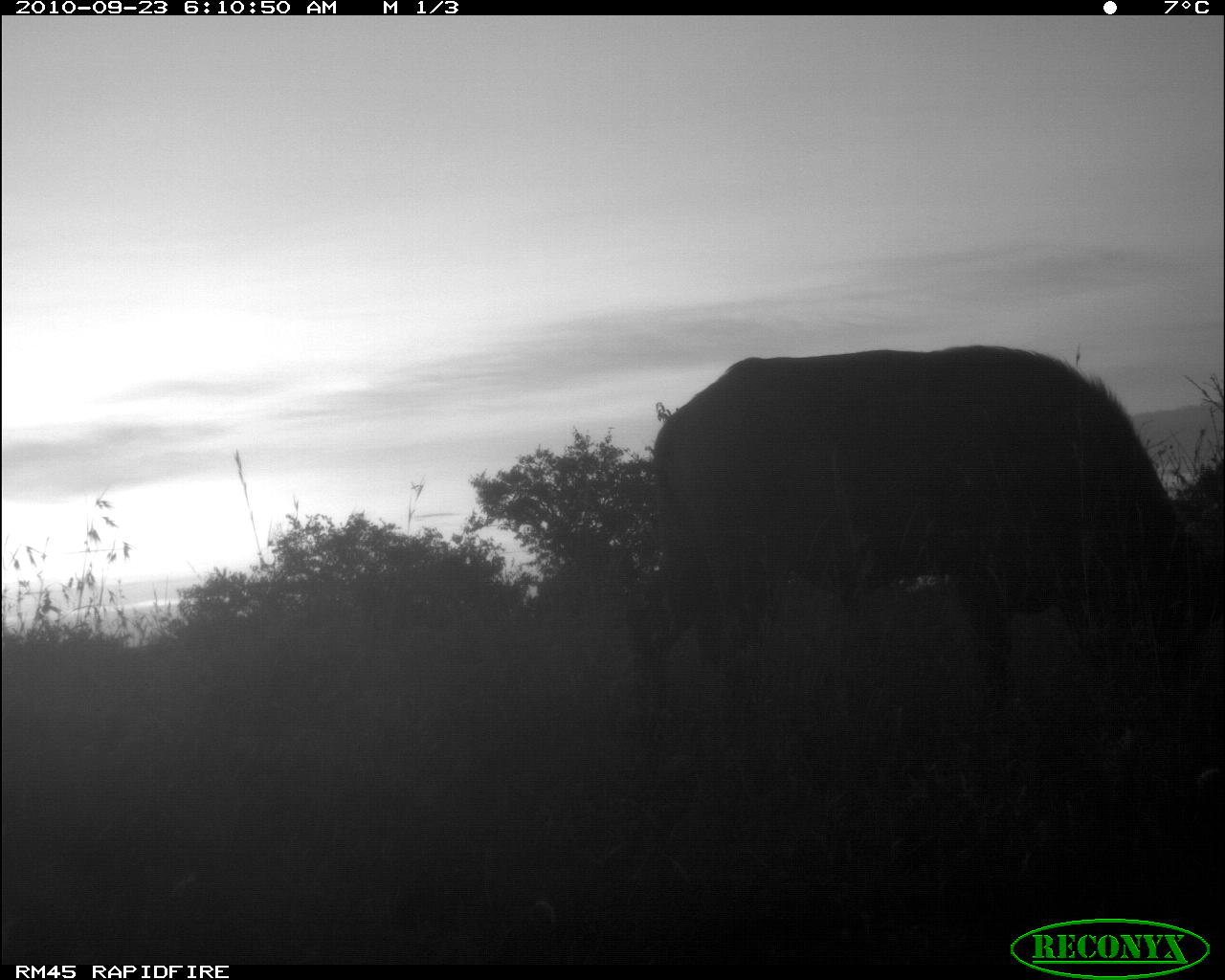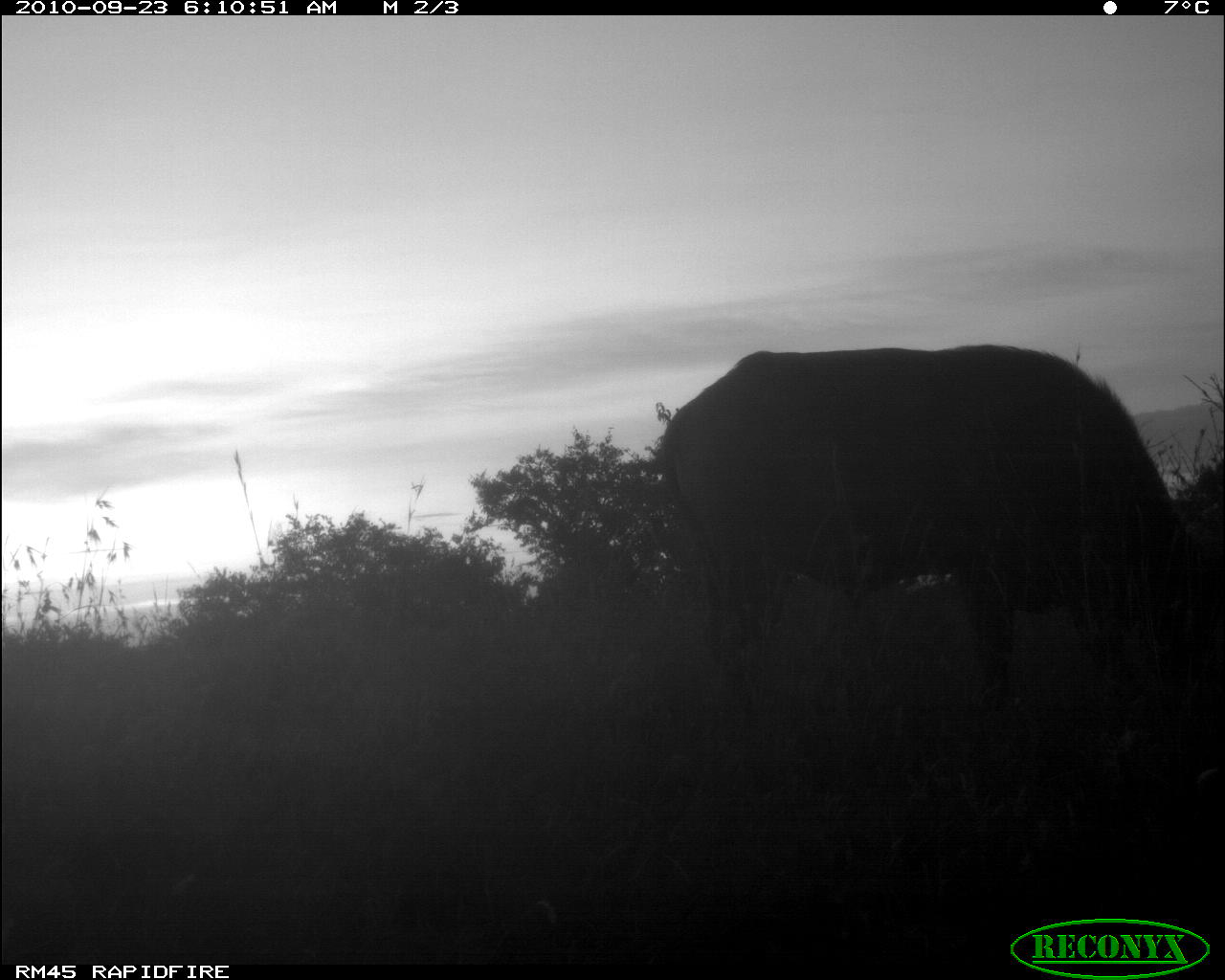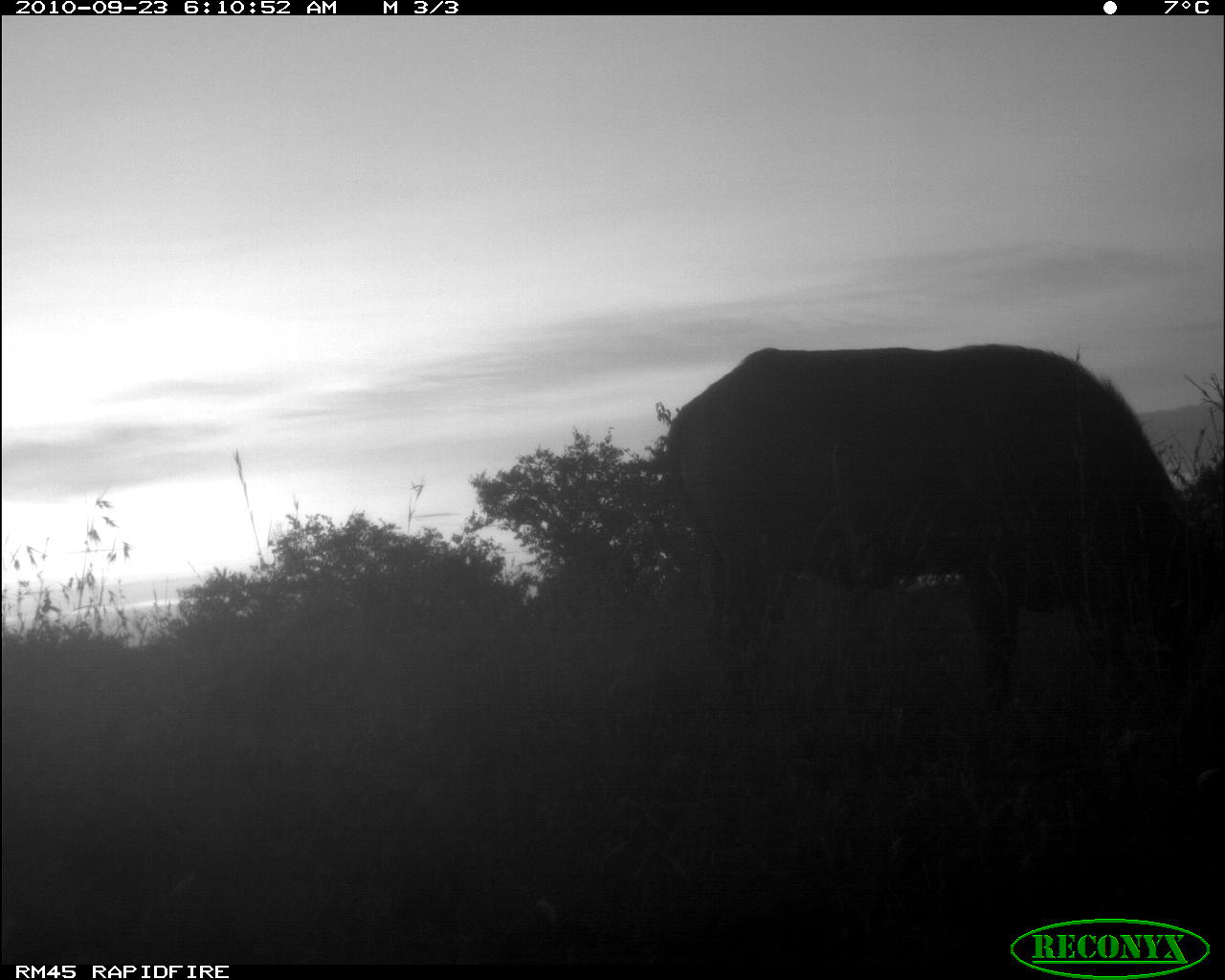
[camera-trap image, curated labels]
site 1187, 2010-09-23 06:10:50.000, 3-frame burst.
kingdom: Animalia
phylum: Chordata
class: Mammalia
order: Artiodactyla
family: Bovidae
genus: Syncerus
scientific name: Syncerus caffer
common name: african buffalo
Syncerus caffer (african buffalo), count 1.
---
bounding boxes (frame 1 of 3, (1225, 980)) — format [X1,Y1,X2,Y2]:
syncerus caffer: [634,344,1215,720]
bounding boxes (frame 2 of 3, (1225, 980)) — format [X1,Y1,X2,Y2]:
syncerus caffer: [656,345,1225,710]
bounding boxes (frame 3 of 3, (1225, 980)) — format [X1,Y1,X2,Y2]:
syncerus caffer: [664,343,1225,723]